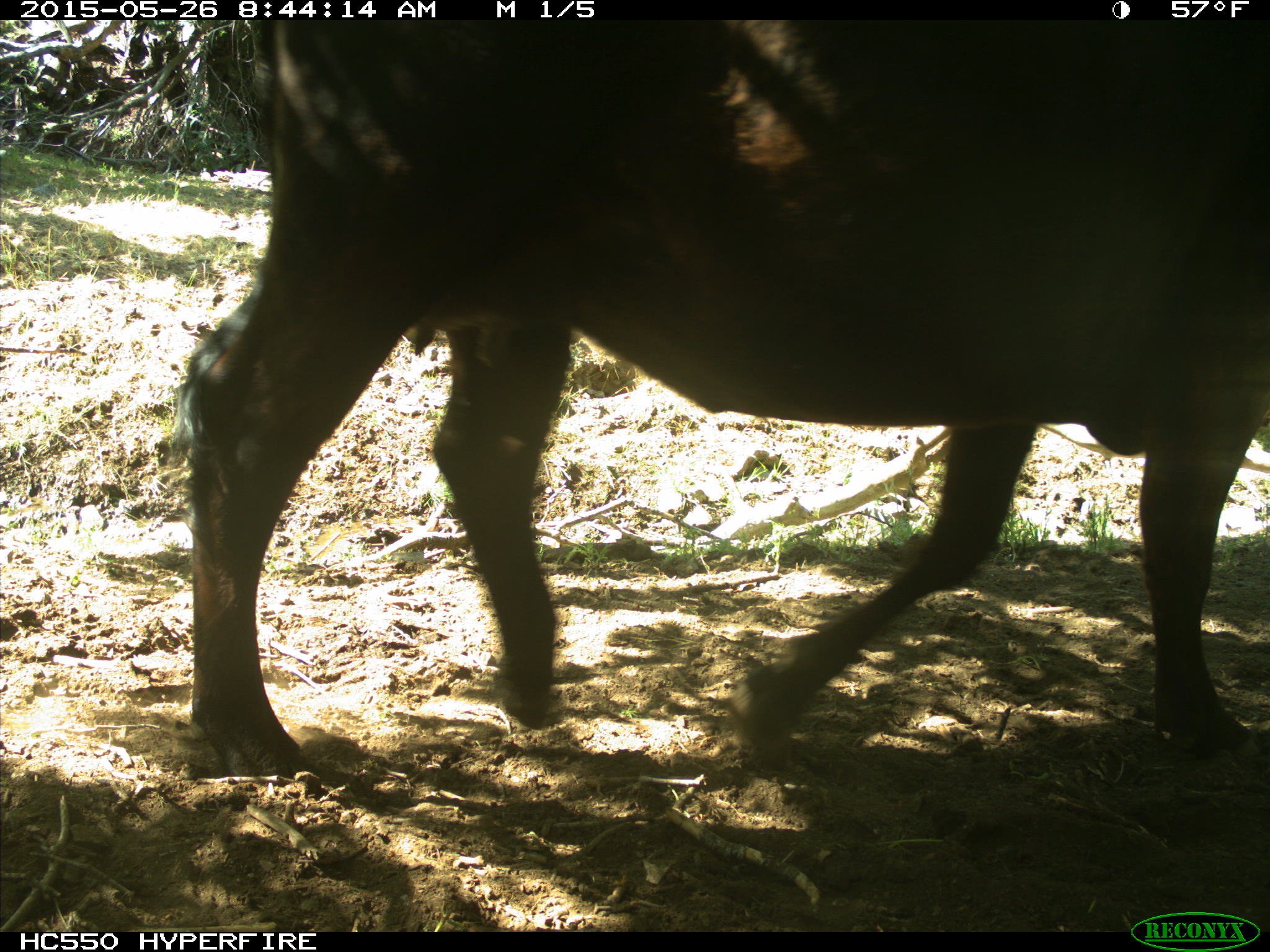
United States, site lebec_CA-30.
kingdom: Animalia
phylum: Chordata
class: Mammalia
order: Artiodactyla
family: Bovidae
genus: Bos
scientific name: Bos taurus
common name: domestic cow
Bos taurus (domestic cow).